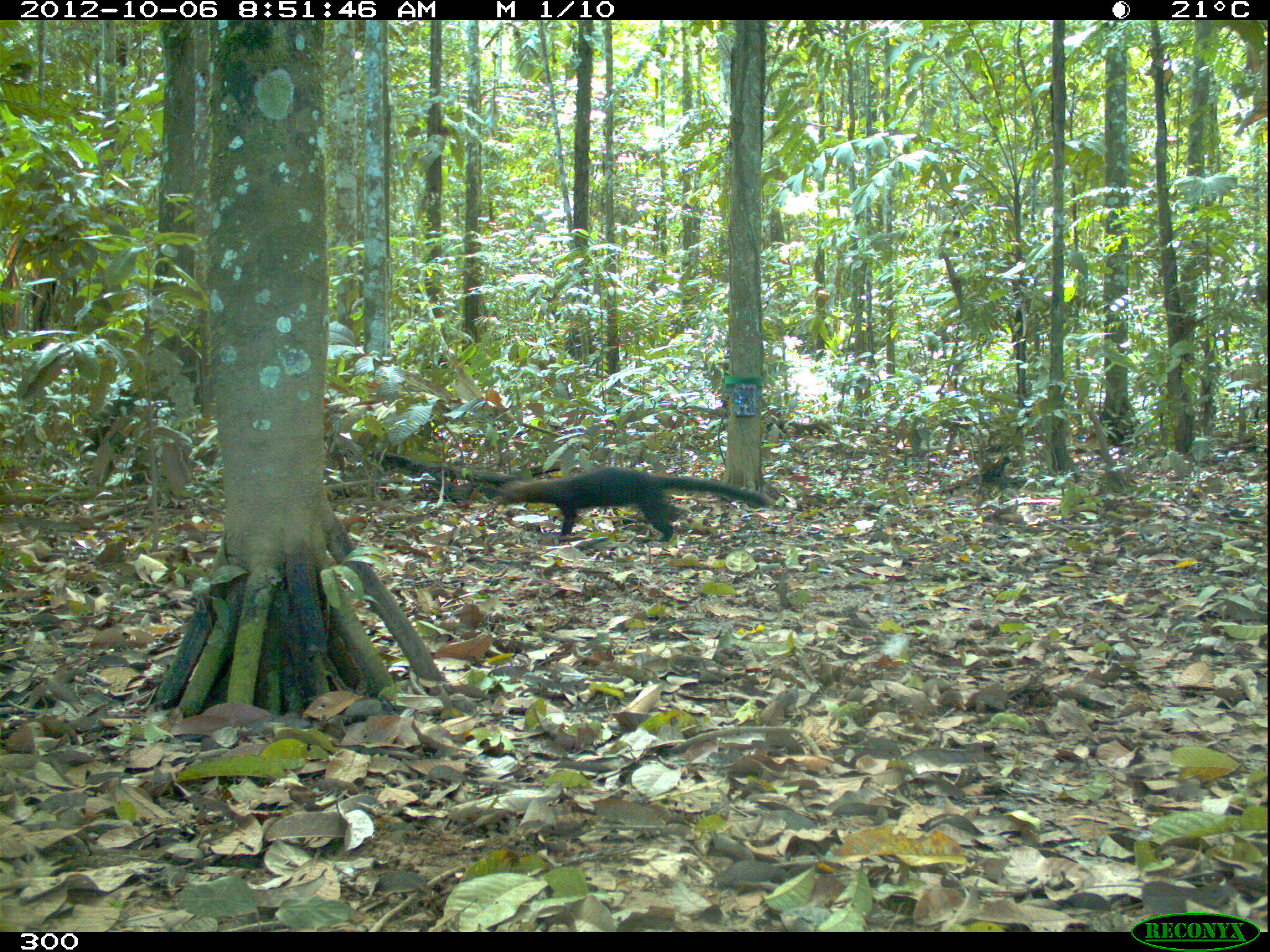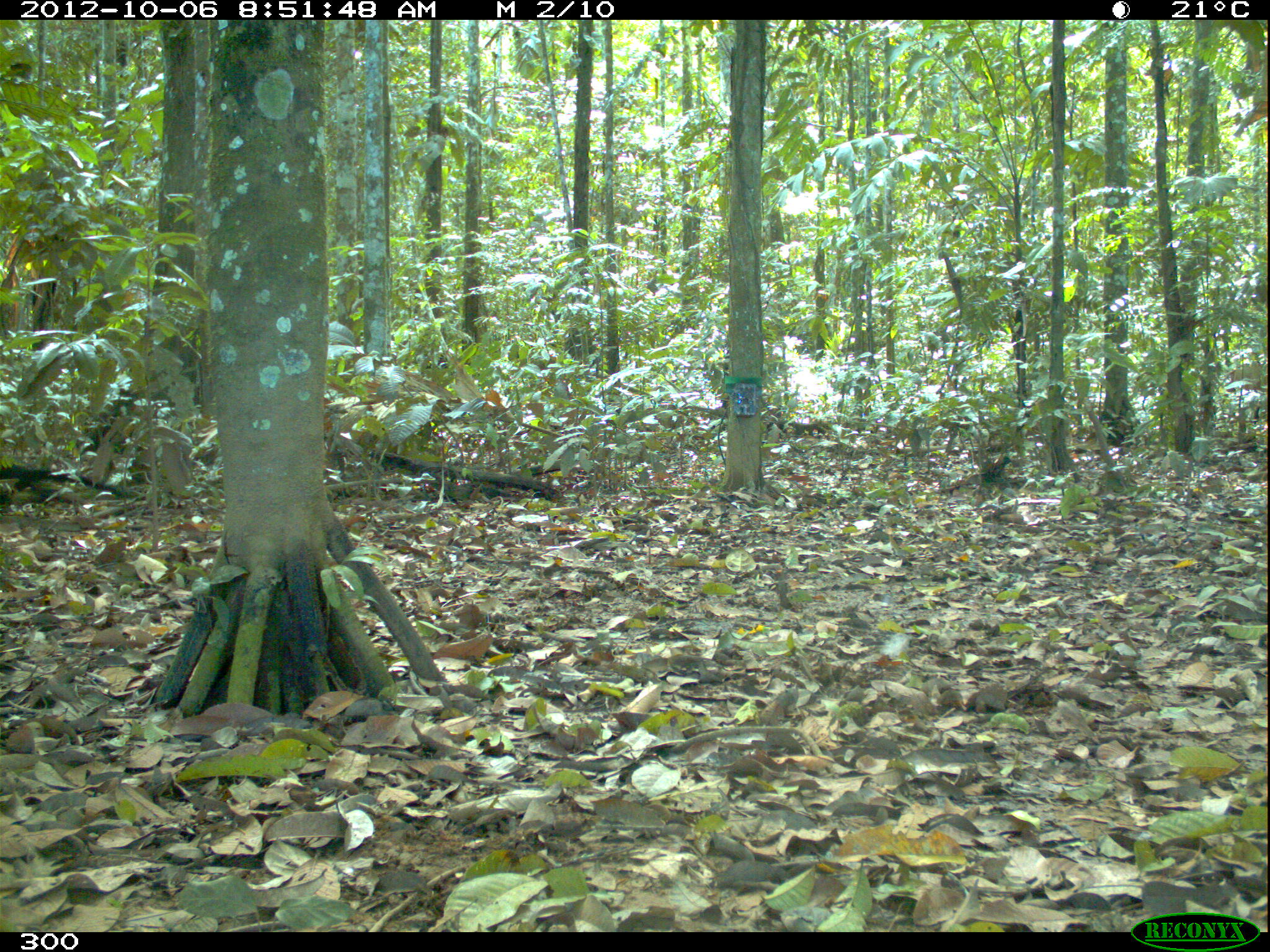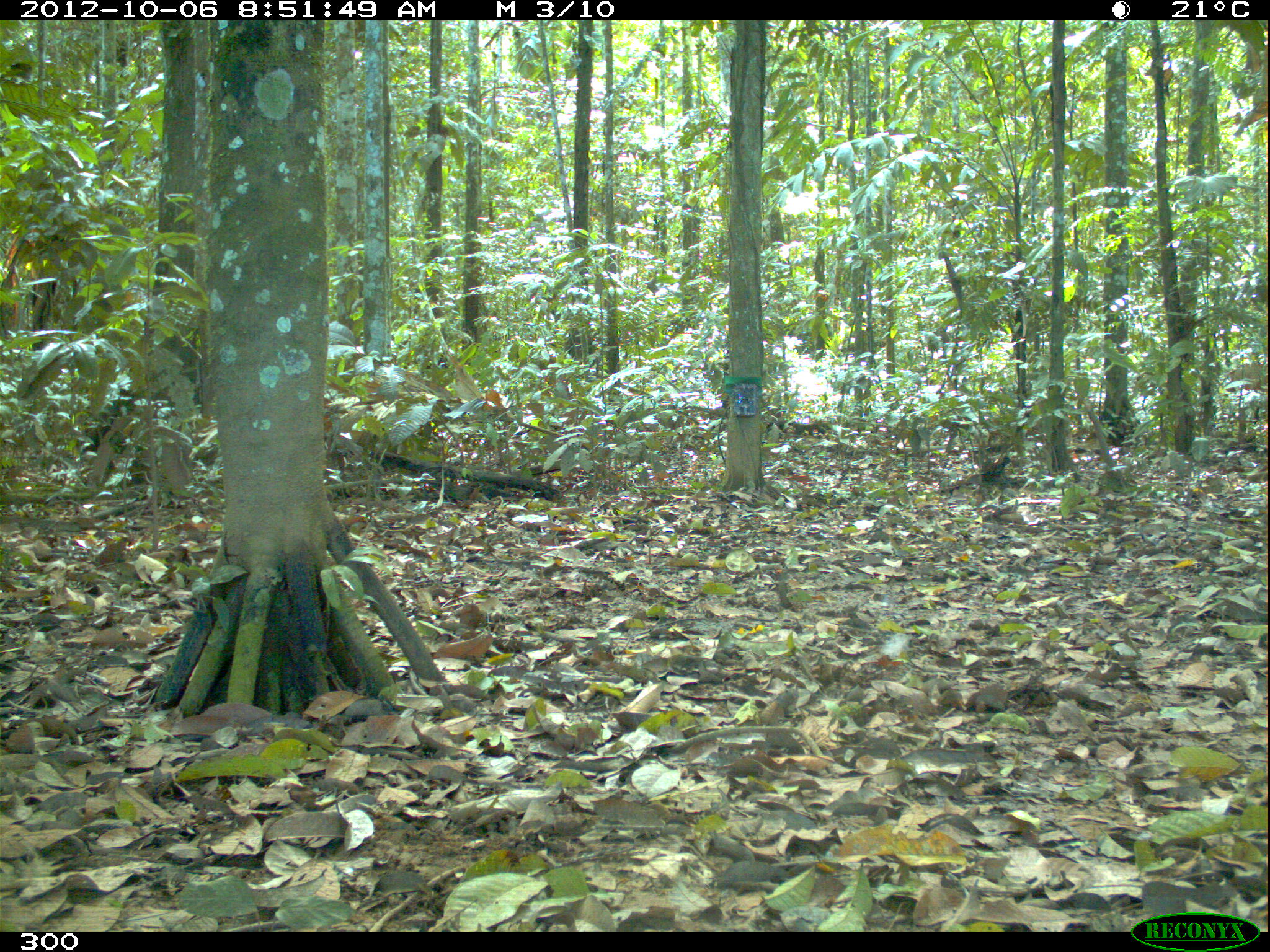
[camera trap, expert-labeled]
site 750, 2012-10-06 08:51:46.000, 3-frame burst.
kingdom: Animalia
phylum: Chordata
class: Mammalia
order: Carnivora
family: Mustelidae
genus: Eira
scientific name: Eira barbara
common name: tayra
Eira barbara (tayra).